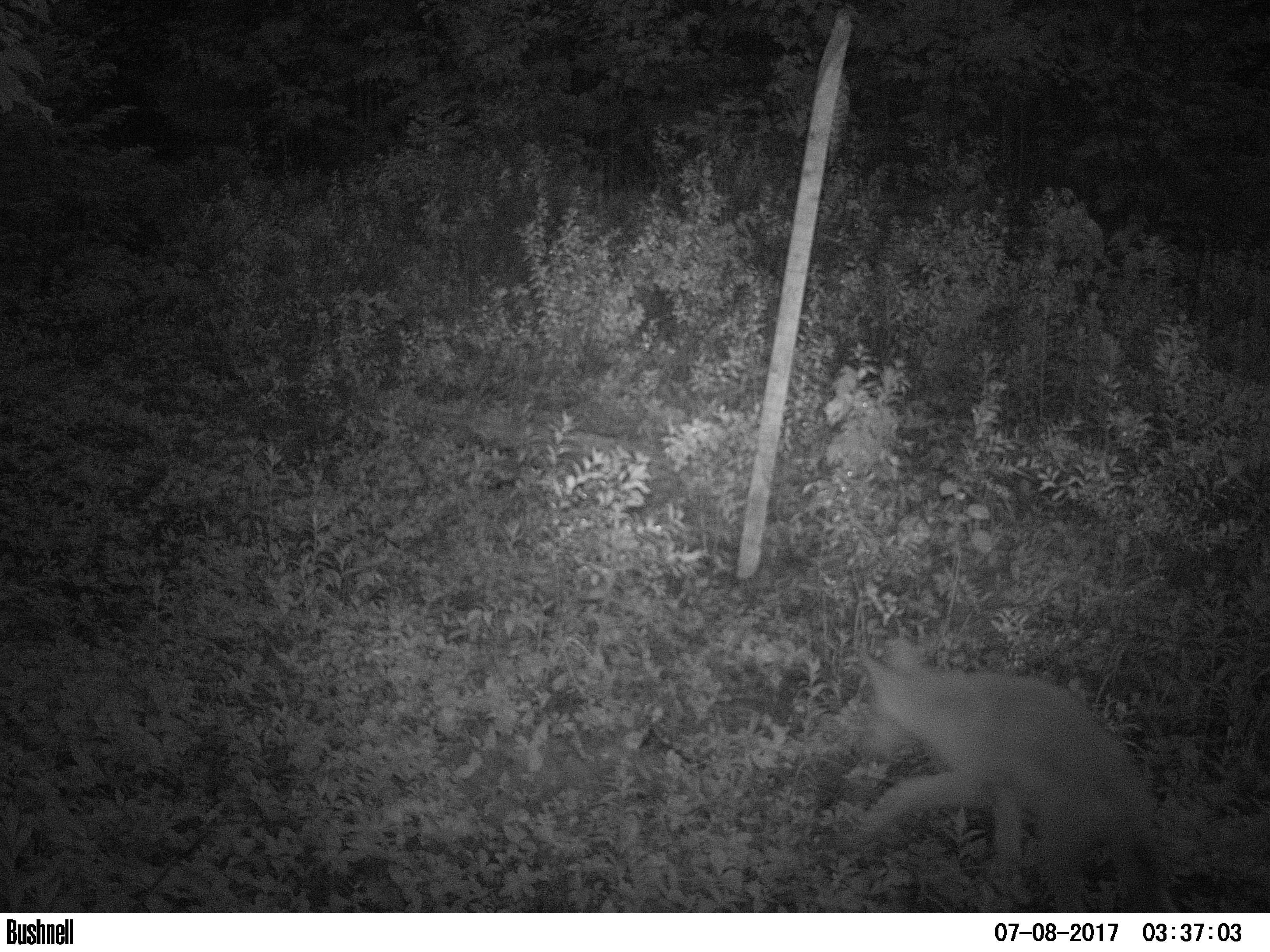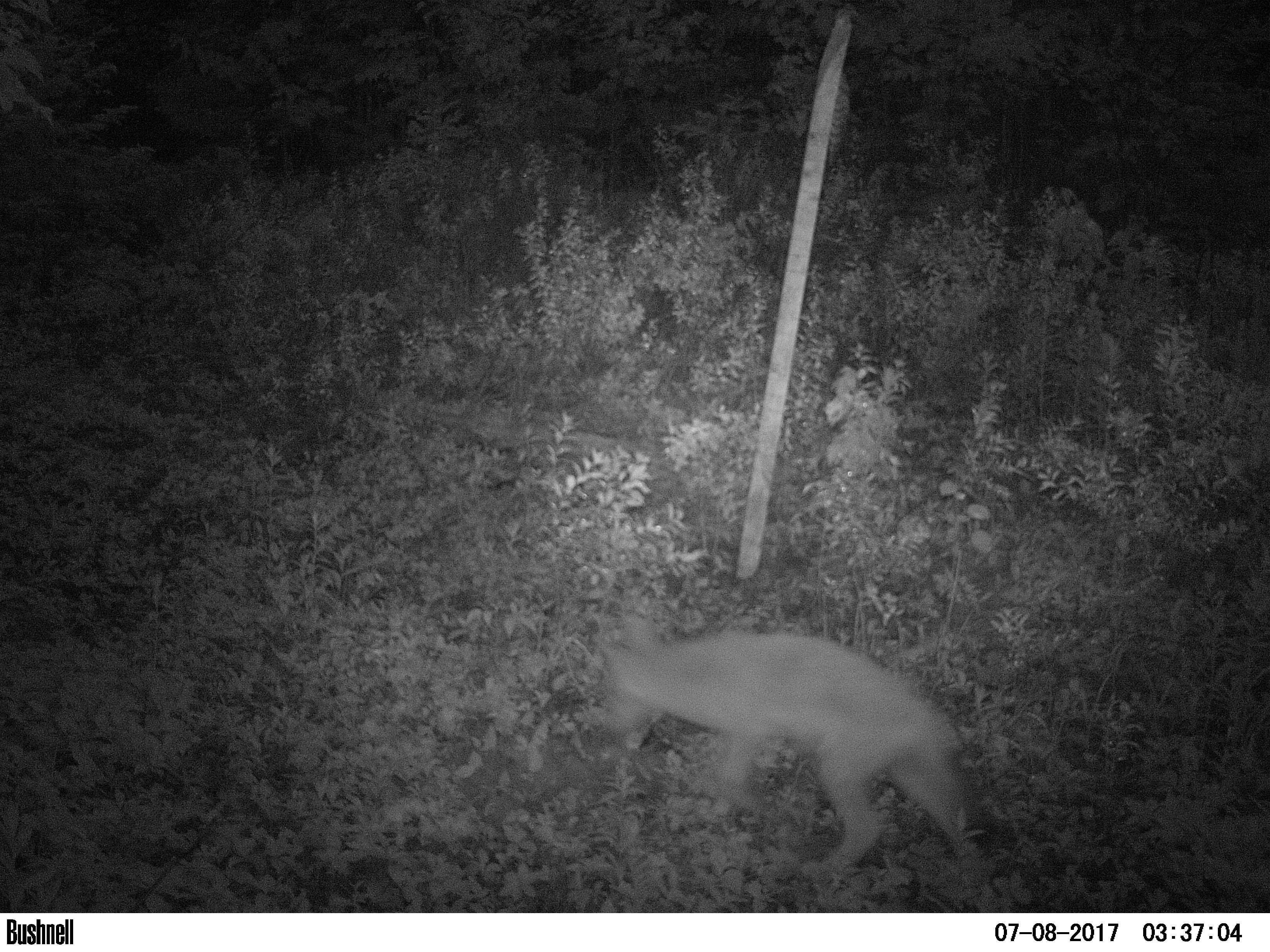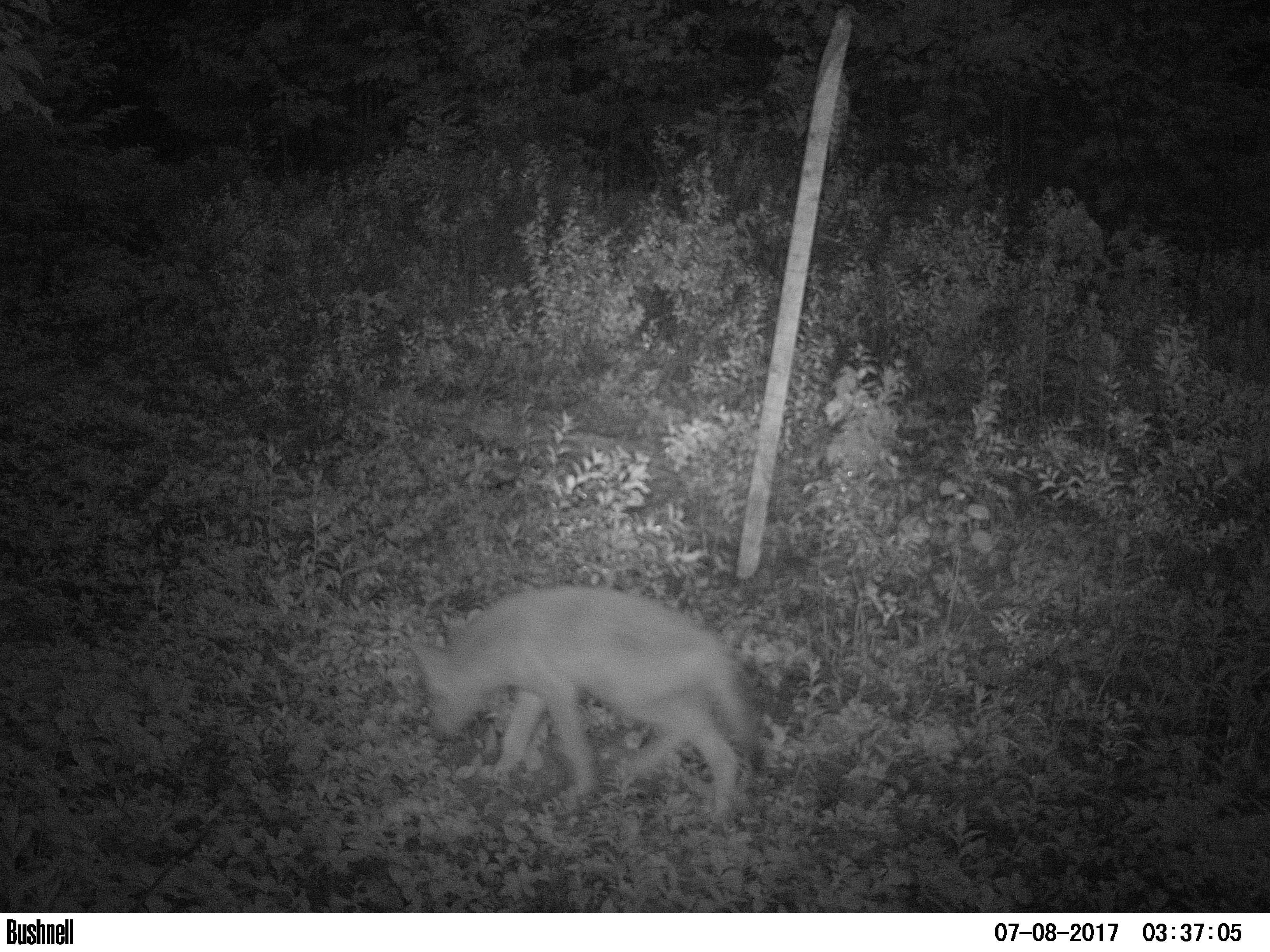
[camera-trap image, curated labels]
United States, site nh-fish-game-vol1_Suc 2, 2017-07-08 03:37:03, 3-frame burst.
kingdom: Animalia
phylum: Chordata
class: Mammalia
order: Carnivora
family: Canidae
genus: Canis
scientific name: Canis latrans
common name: coyote